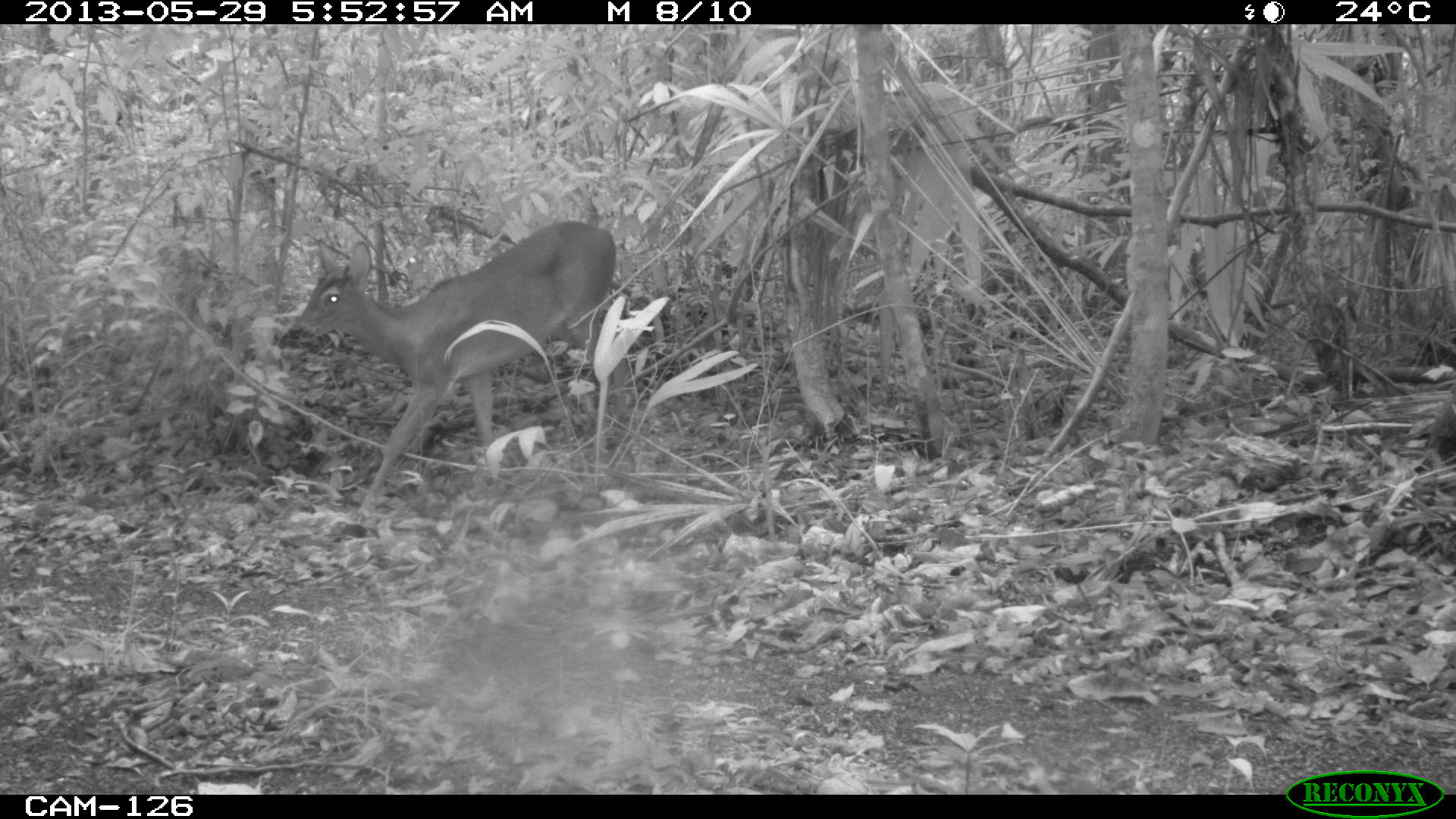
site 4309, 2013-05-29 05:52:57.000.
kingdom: Animalia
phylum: Chordata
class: Mammalia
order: Artiodactyla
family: Cervidae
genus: Odocoileus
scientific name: Odocoileus virginianus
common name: white-tailed deer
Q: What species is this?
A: Odocoileus virginianus (white-tailed deer).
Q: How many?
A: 1.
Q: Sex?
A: Male.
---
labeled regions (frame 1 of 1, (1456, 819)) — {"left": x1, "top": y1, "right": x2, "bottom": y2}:
odocoileus virginianus: {"left": 290, "top": 219, "right": 616, "bottom": 522}